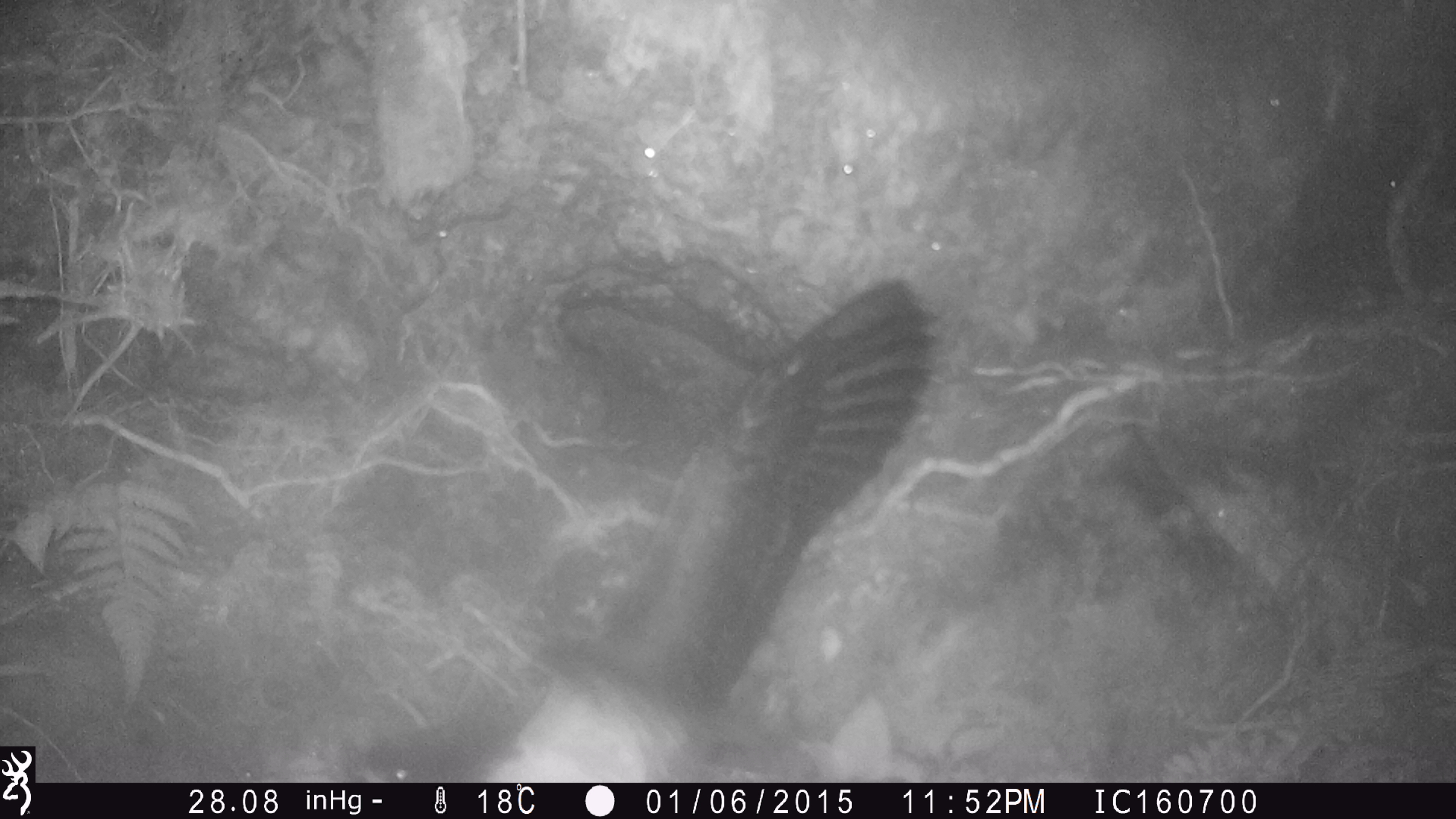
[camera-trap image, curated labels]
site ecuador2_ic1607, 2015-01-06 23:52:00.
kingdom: Animalia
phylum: Chordata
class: Aves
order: Procellariiformes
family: Procellariidae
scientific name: Procellariidae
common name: petrel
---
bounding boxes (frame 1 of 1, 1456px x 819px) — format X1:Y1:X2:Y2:
petrel: 337:281:941:783